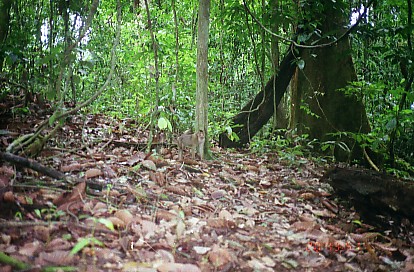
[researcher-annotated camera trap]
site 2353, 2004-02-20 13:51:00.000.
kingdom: Animalia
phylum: Chordata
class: Mammalia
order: Primates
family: Cercopithecidae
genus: Macaca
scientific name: Macaca nemestrina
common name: southern pig-tailed macaque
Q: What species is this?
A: Macaca nemestrina (southern pig-tailed macaque).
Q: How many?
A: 1.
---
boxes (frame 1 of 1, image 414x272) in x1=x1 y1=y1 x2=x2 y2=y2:
macaca nemestrina: x1=176 y1=128 x2=205 y2=162